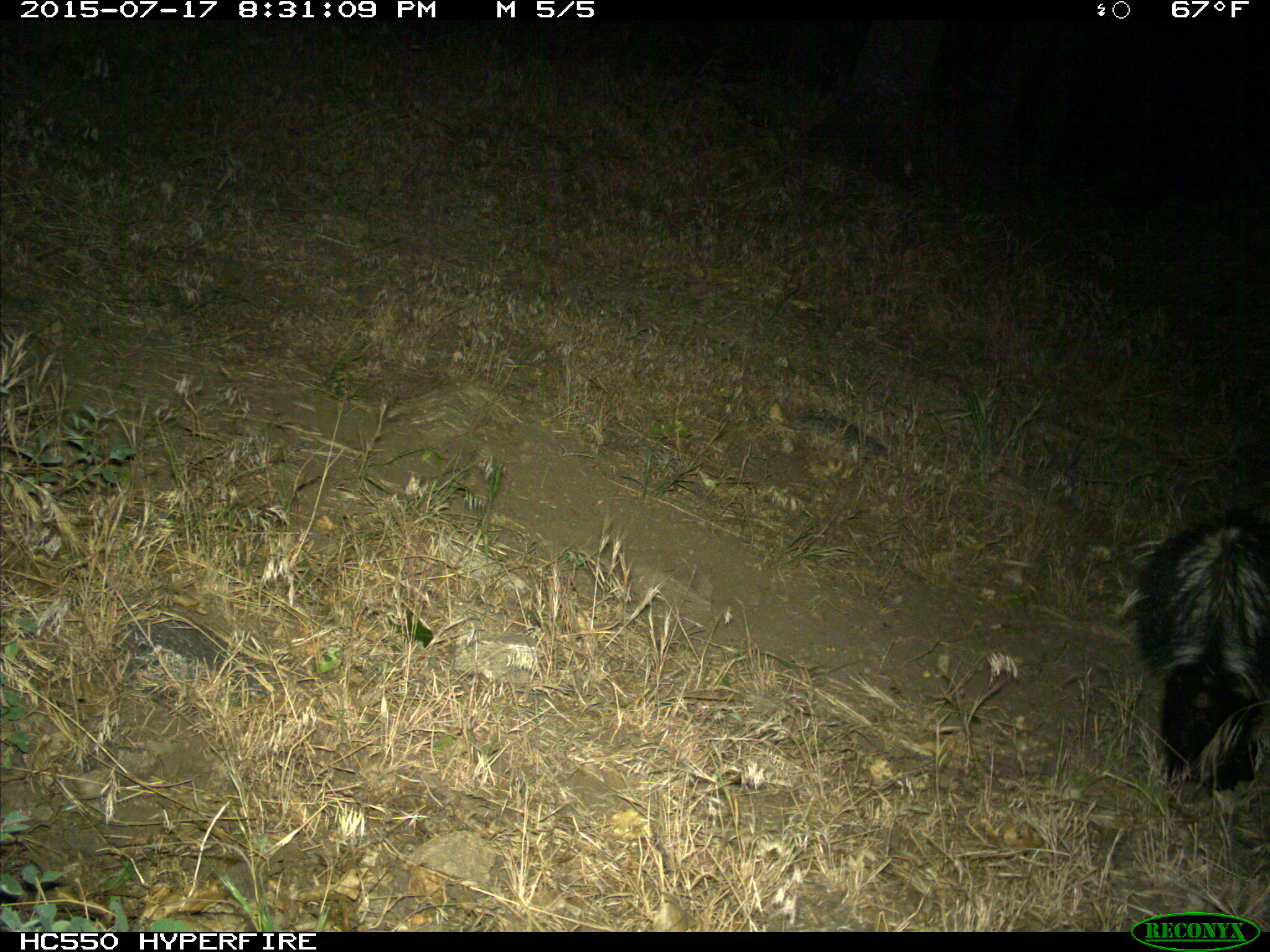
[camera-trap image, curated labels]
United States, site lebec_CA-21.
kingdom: Animalia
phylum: Chordata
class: Mammalia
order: Carnivora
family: Mephitidae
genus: Mephitis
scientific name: Mephitis mephitis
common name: striped skunk